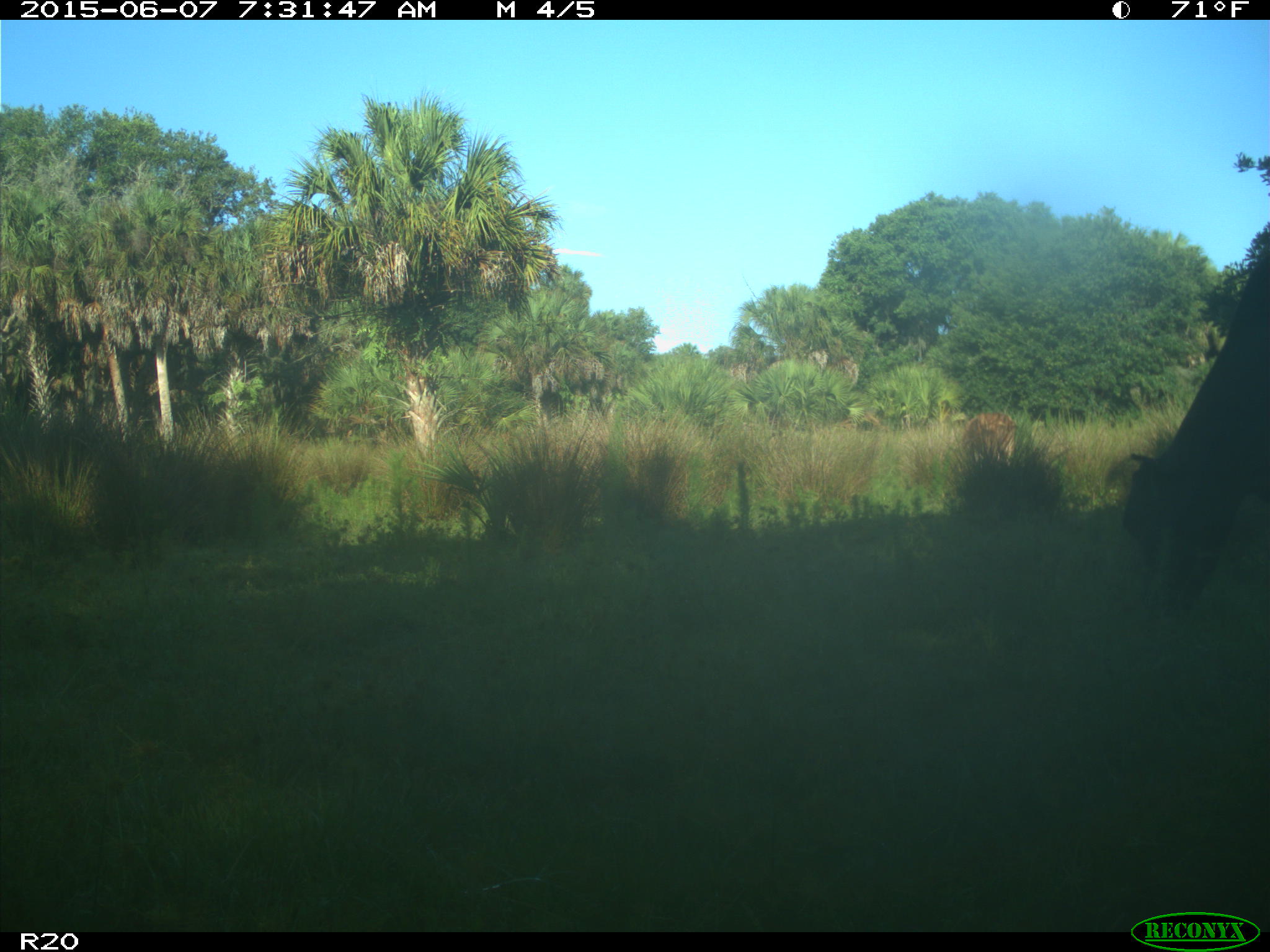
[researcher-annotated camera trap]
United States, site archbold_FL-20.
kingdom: Animalia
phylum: Chordata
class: Mammalia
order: Artiodactyla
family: Bovidae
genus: Bos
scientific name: Bos taurus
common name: domestic cow